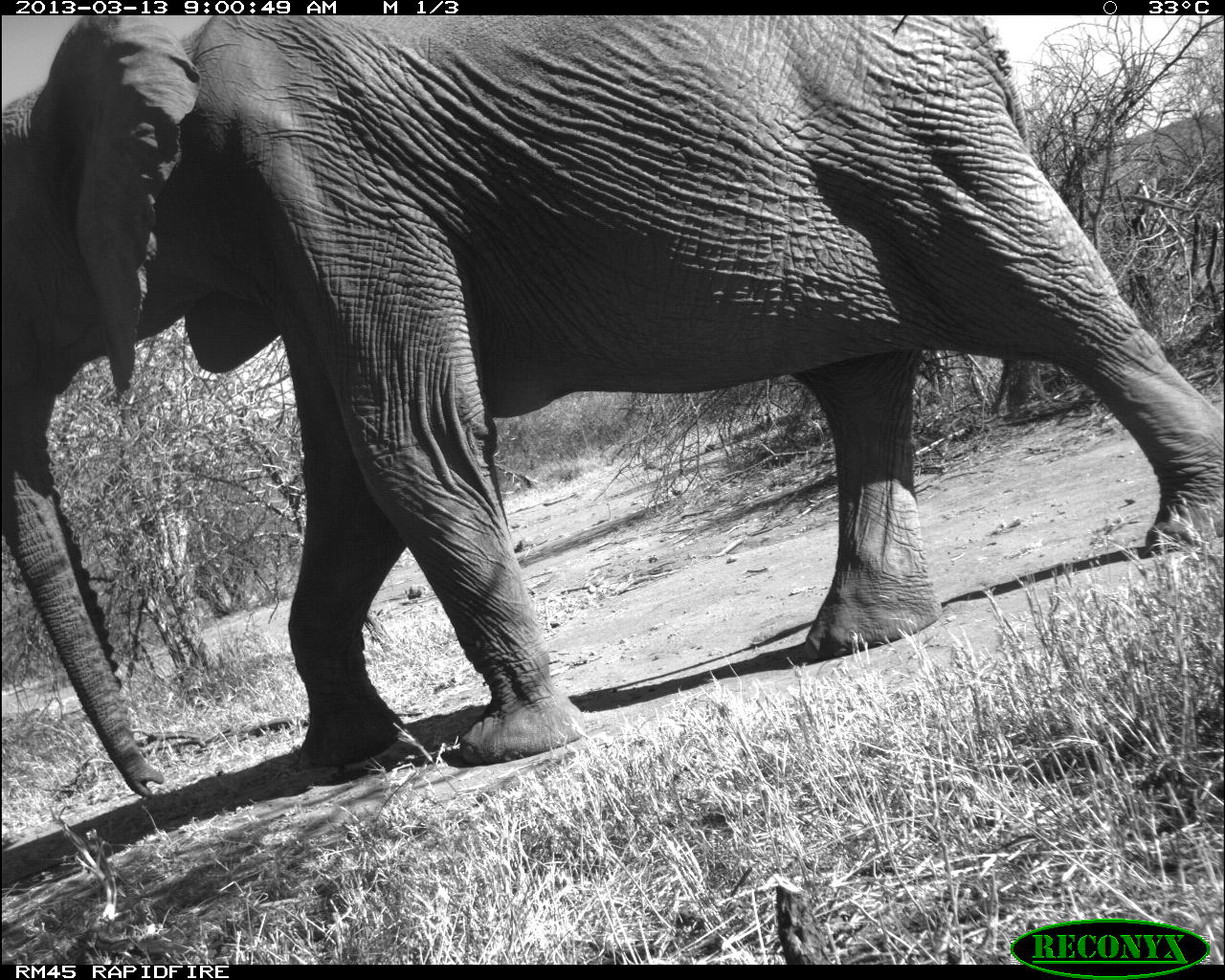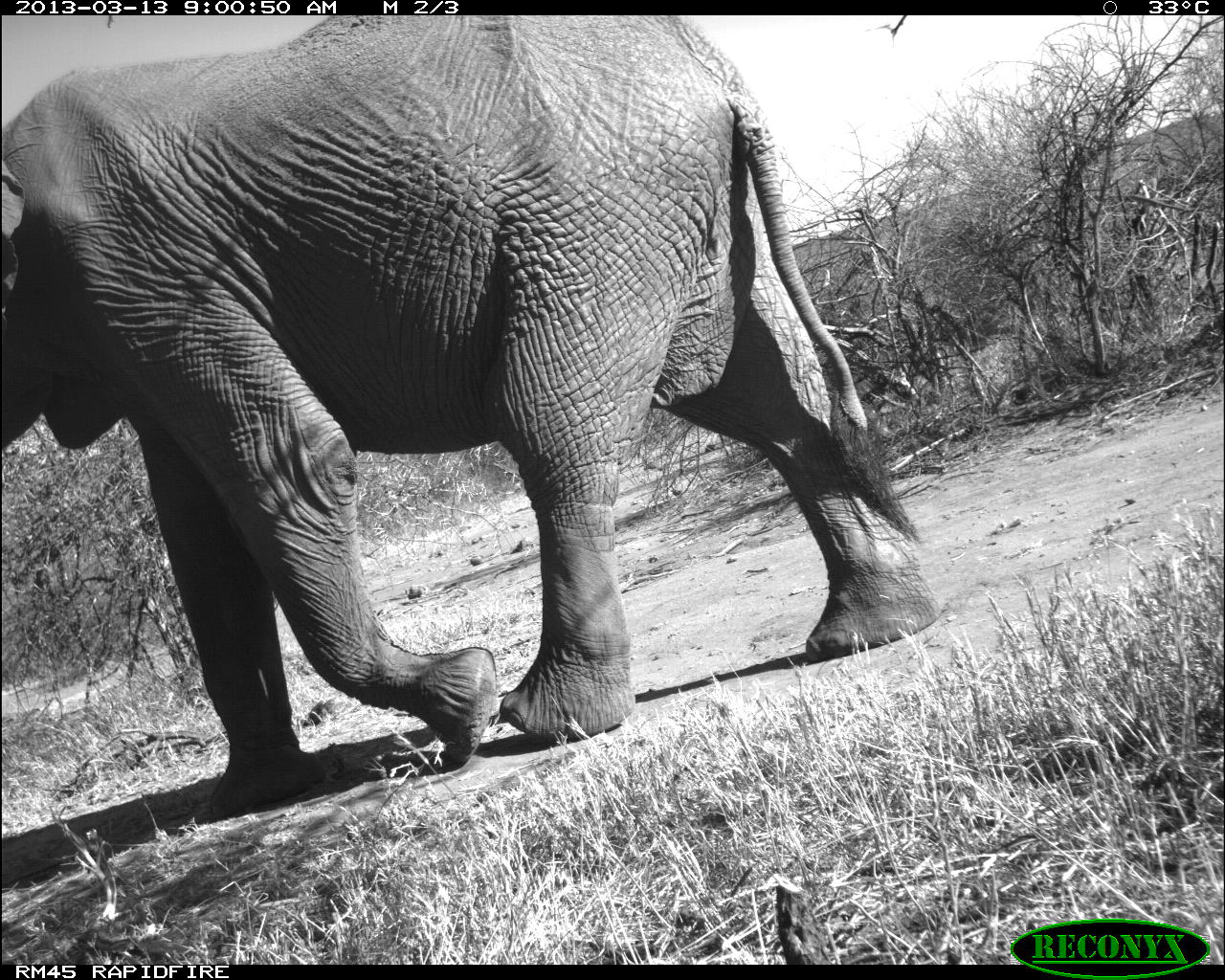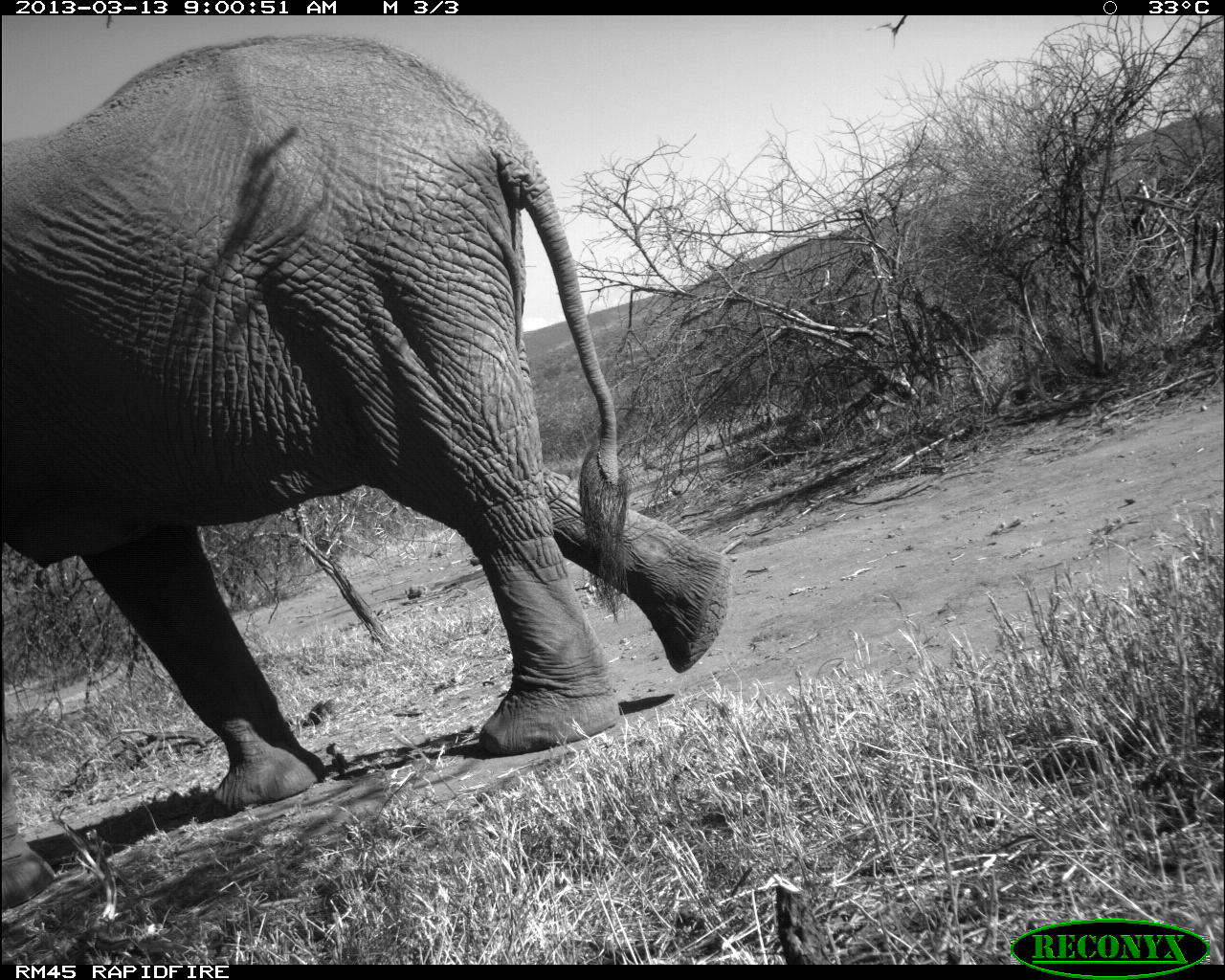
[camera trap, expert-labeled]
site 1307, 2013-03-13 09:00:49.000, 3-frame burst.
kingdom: Animalia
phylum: Chordata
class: Mammalia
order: Proboscidea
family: Elephantidae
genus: Loxodonta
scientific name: Loxodonta africana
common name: african bush elephant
Loxodonta africana (african bush elephant), count 1.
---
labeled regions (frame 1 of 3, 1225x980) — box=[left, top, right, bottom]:
loxodonta africana: box=[0, 13, 1224, 800]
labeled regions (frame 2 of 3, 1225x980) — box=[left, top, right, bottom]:
loxodonta africana: box=[0, 13, 933, 804]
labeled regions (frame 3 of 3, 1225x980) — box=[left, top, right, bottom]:
loxodonta africana: box=[0, 33, 731, 904]